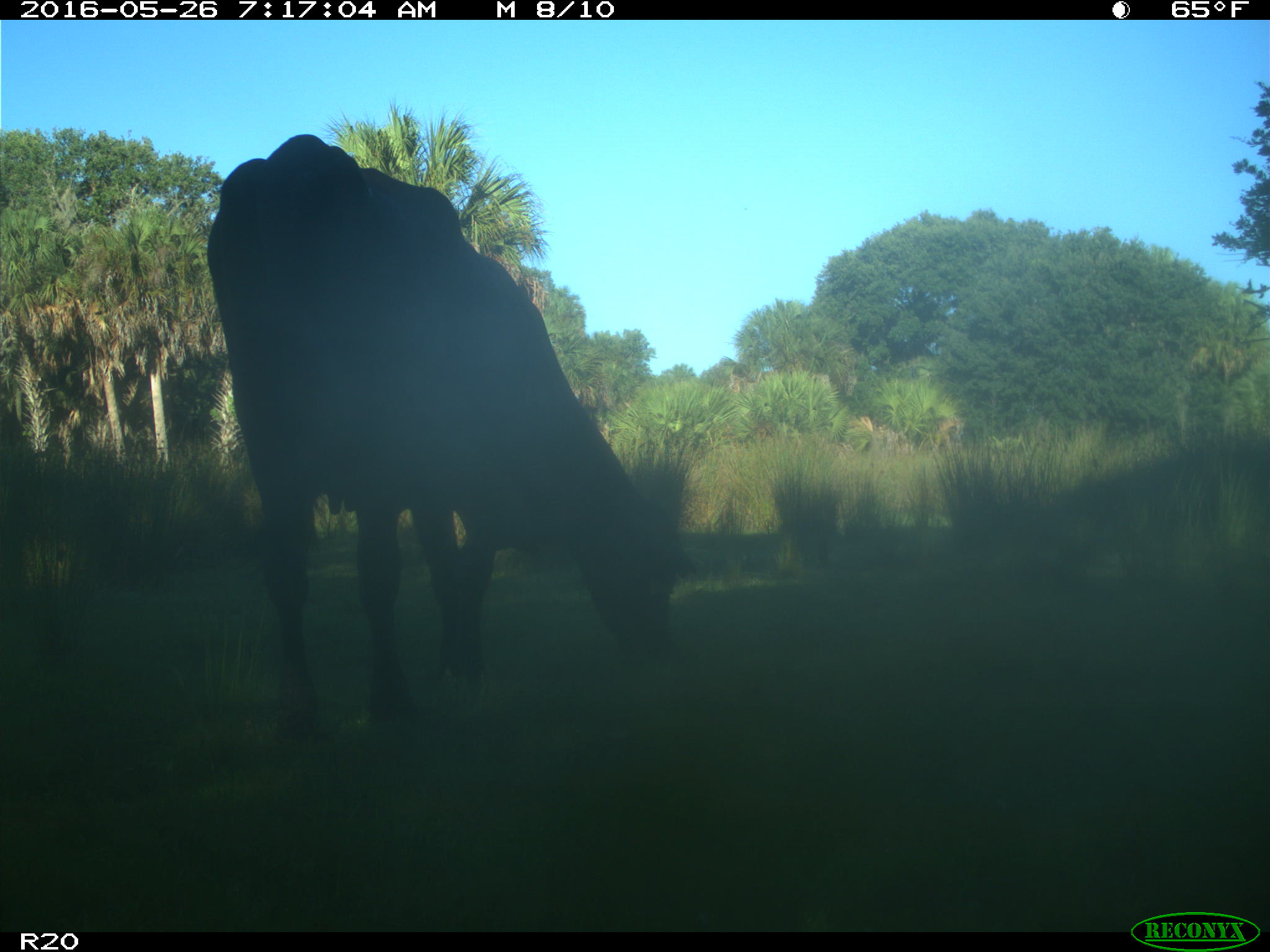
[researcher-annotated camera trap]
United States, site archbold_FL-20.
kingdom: Animalia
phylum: Chordata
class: Mammalia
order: Artiodactyla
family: Bovidae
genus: Bos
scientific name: Bos taurus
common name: domestic cow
Bos taurus (domestic cow).